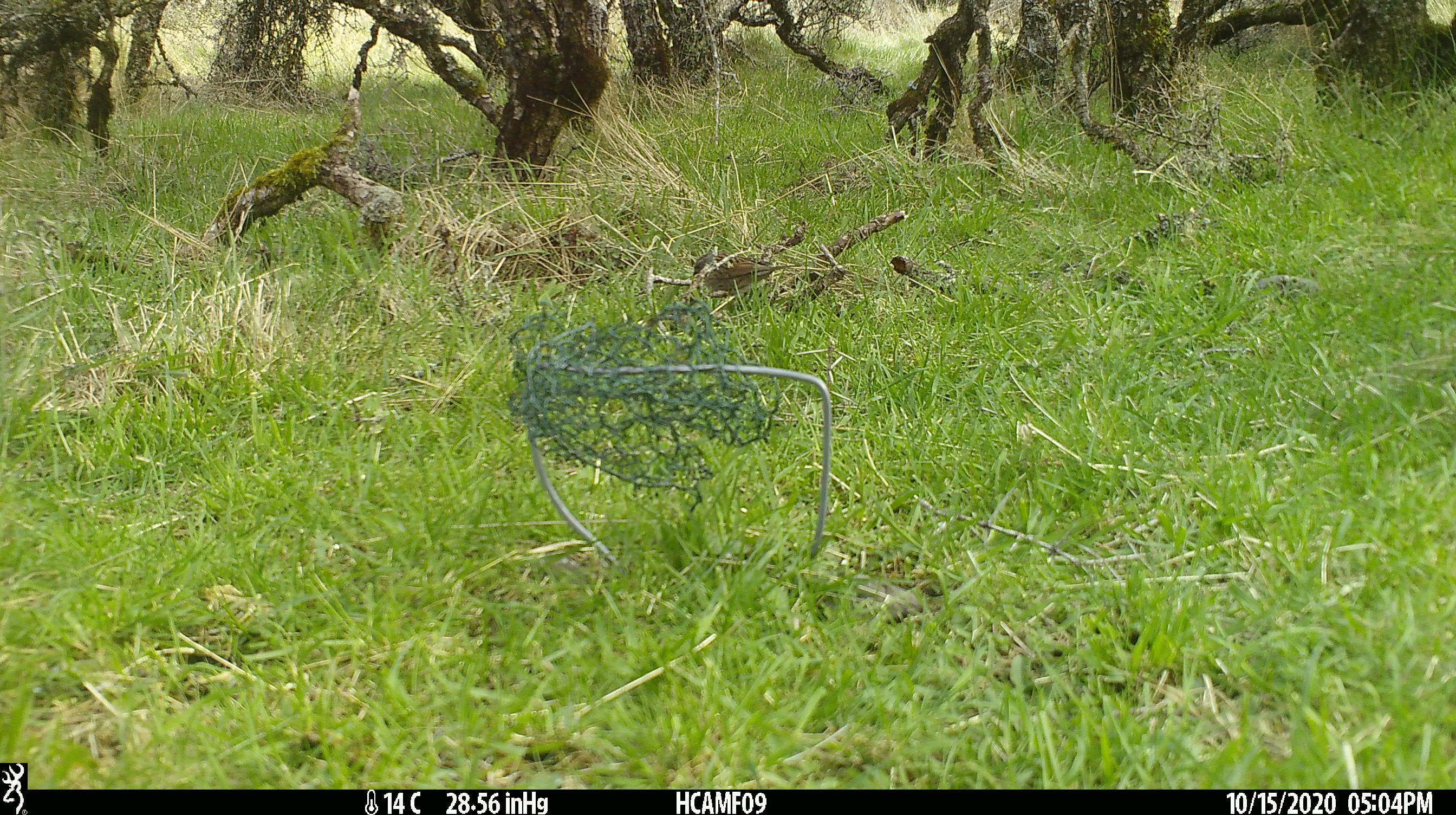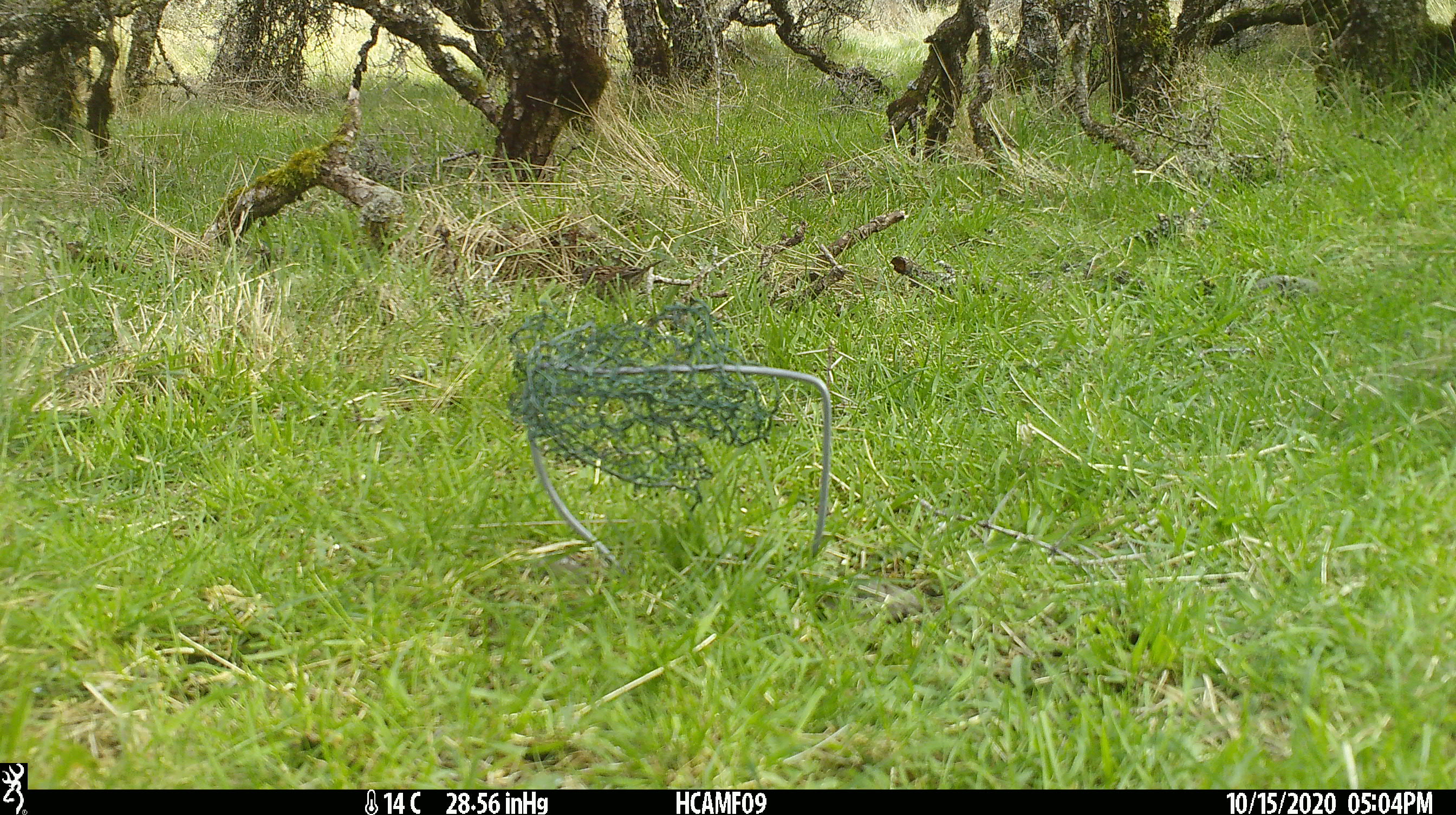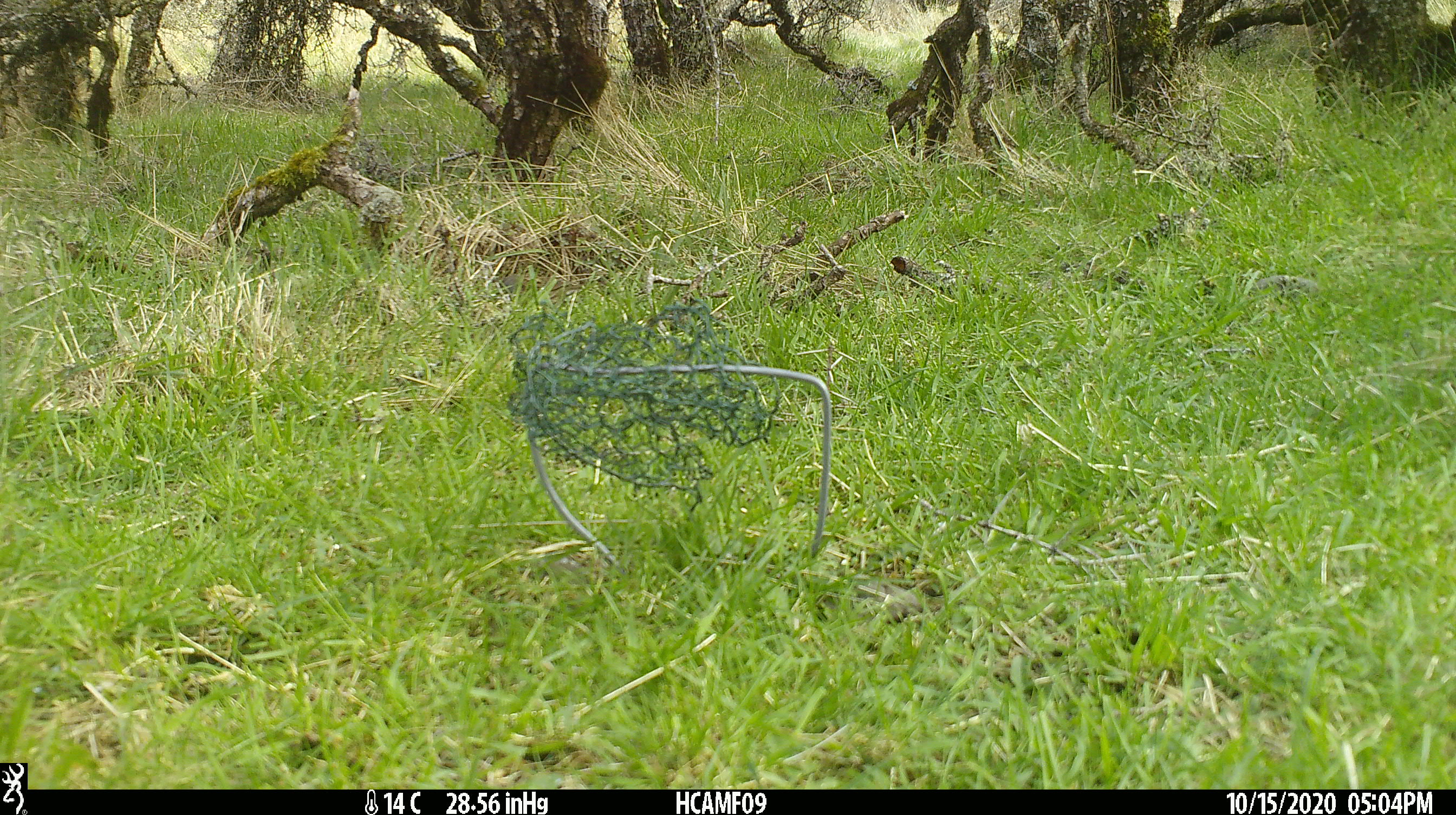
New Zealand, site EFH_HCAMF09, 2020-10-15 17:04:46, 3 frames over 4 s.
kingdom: Animalia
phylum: Chordata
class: Aves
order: Passeriformes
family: Prunellidae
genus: Prunella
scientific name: Prunella modularis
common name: dunnock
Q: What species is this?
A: Dunnock (Prunella modularis).